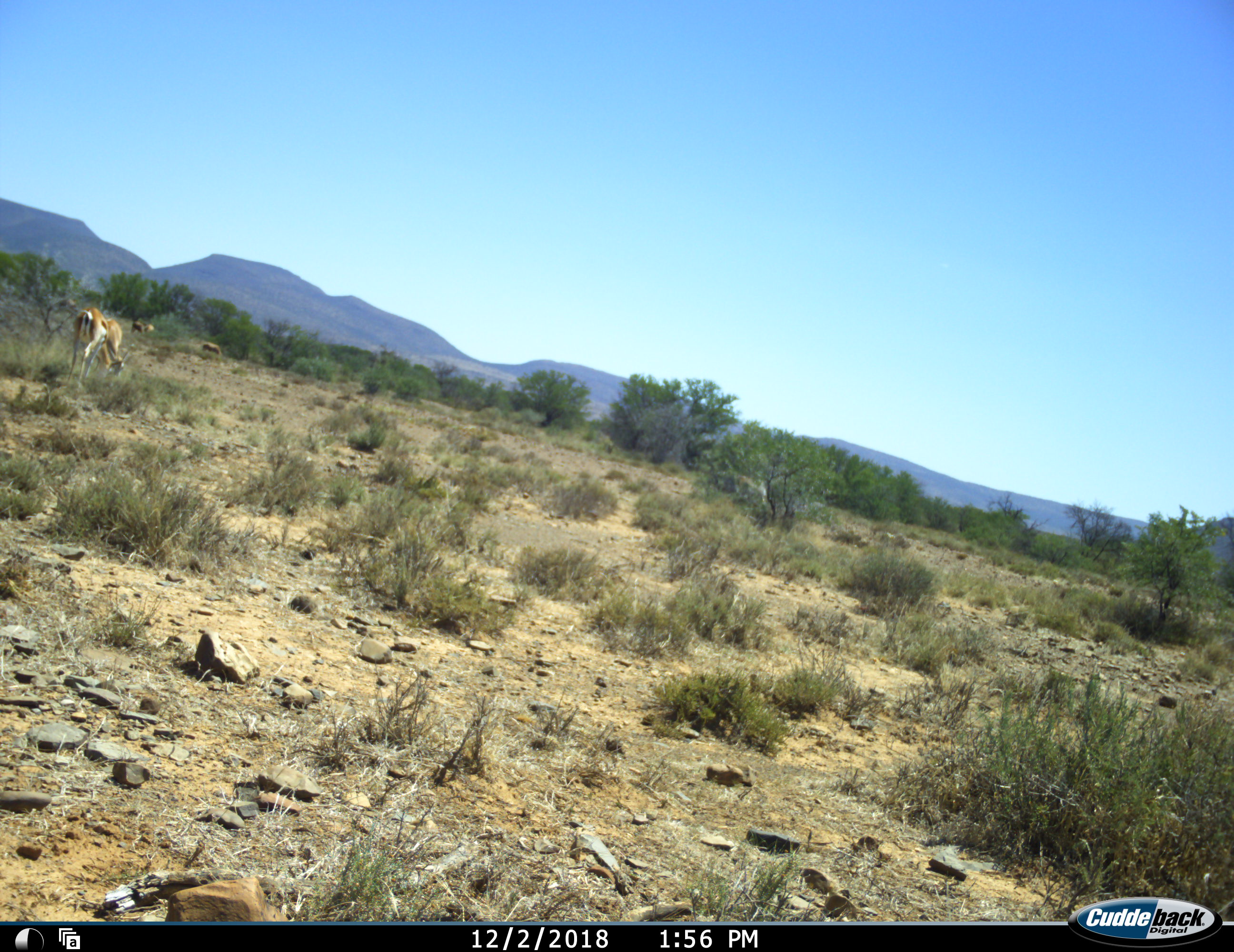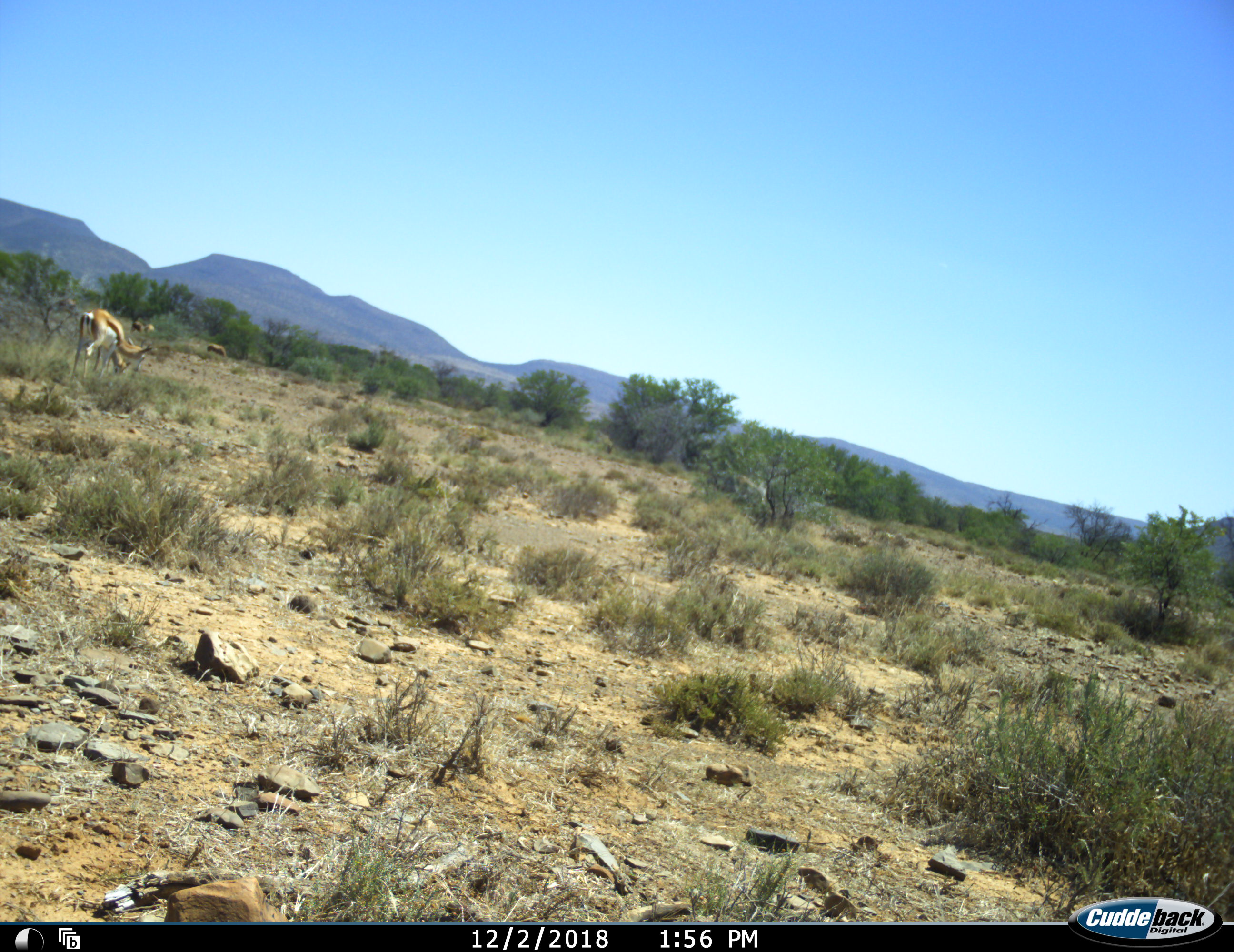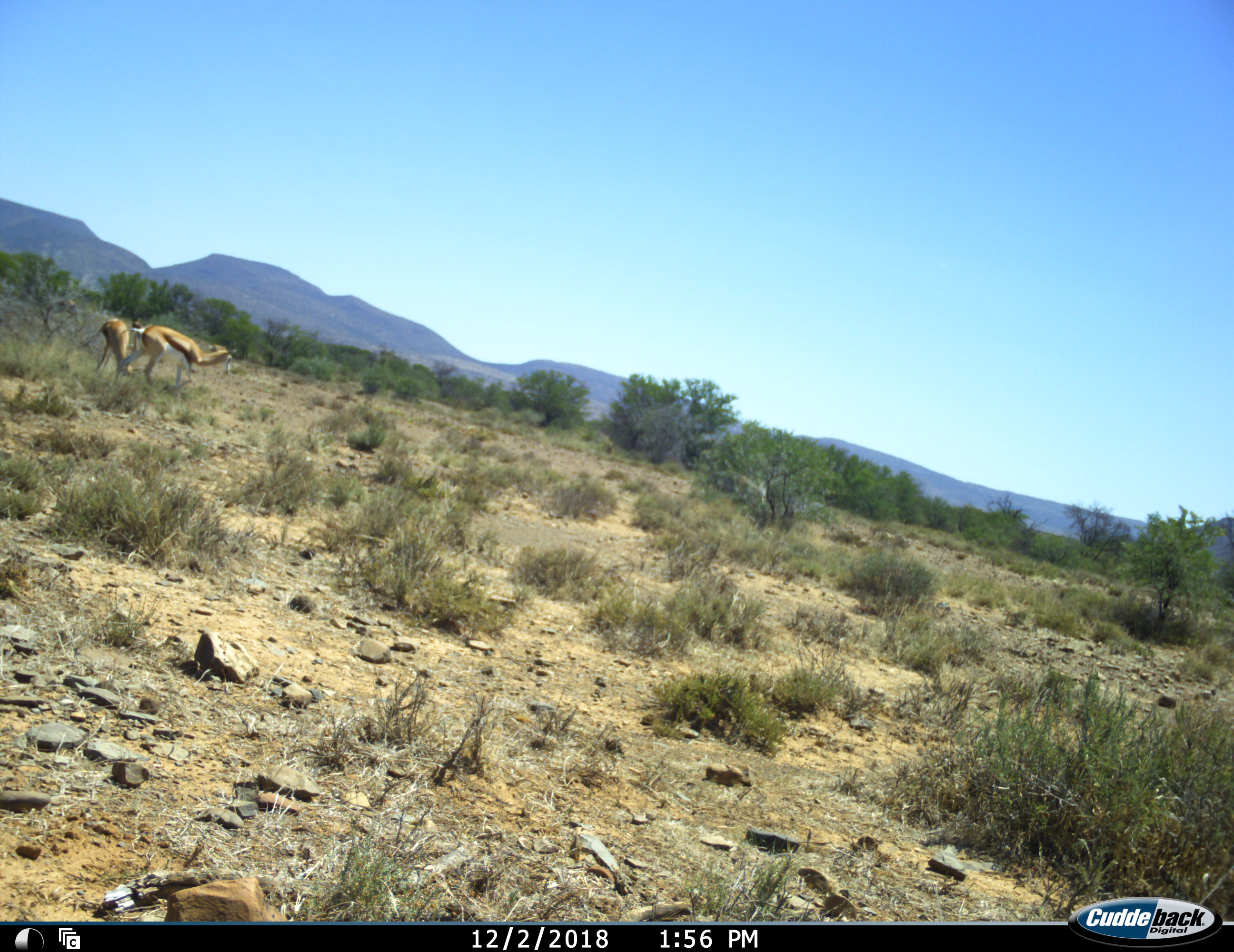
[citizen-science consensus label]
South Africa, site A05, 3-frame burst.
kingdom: Animalia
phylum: Chordata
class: Mammalia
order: Artiodactyla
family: Bovidae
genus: Antidorcas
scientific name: Antidorcas marsupialis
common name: springbok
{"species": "springbok (Antidorcas marsupialis)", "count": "3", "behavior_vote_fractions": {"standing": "33%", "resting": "0%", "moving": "50%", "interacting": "0%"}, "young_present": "0%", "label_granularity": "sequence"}